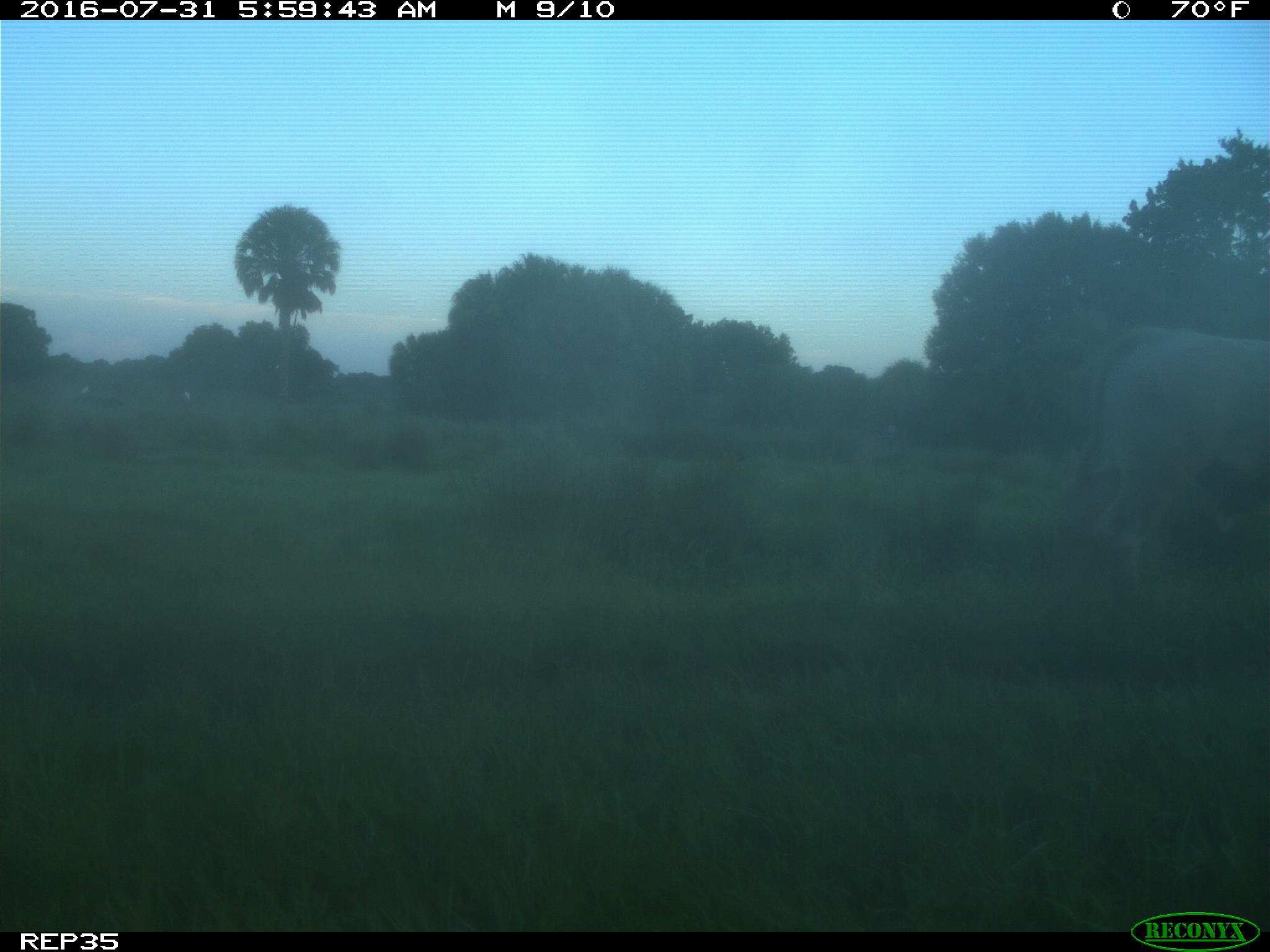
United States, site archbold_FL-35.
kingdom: Animalia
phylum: Chordata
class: Mammalia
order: Artiodactyla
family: Bovidae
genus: Bos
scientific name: Bos taurus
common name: domestic cow